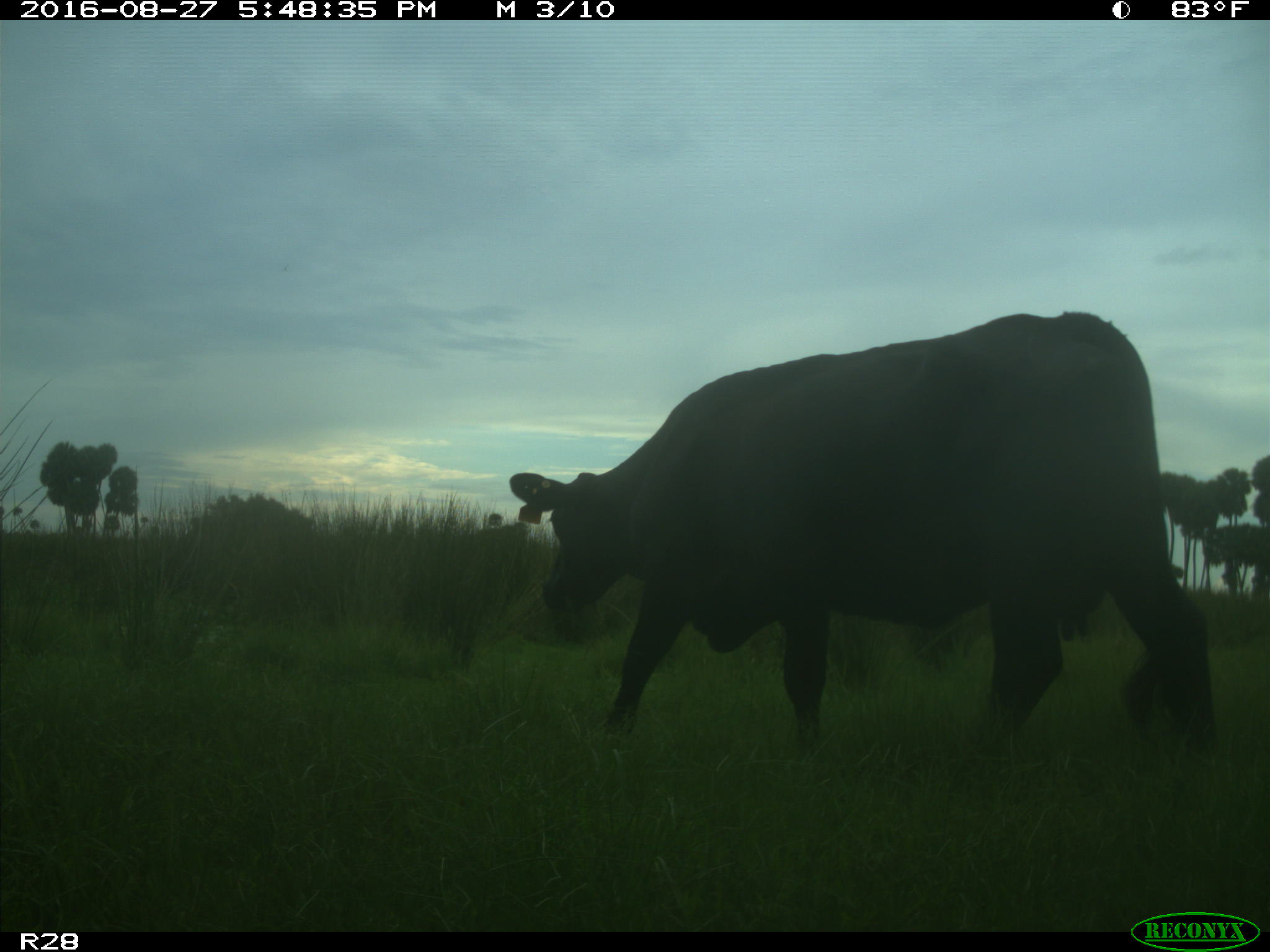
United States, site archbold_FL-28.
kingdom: Animalia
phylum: Chordata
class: Mammalia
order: Artiodactyla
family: Bovidae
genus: Bos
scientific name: Bos taurus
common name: domestic cow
Bos taurus (domestic cow).